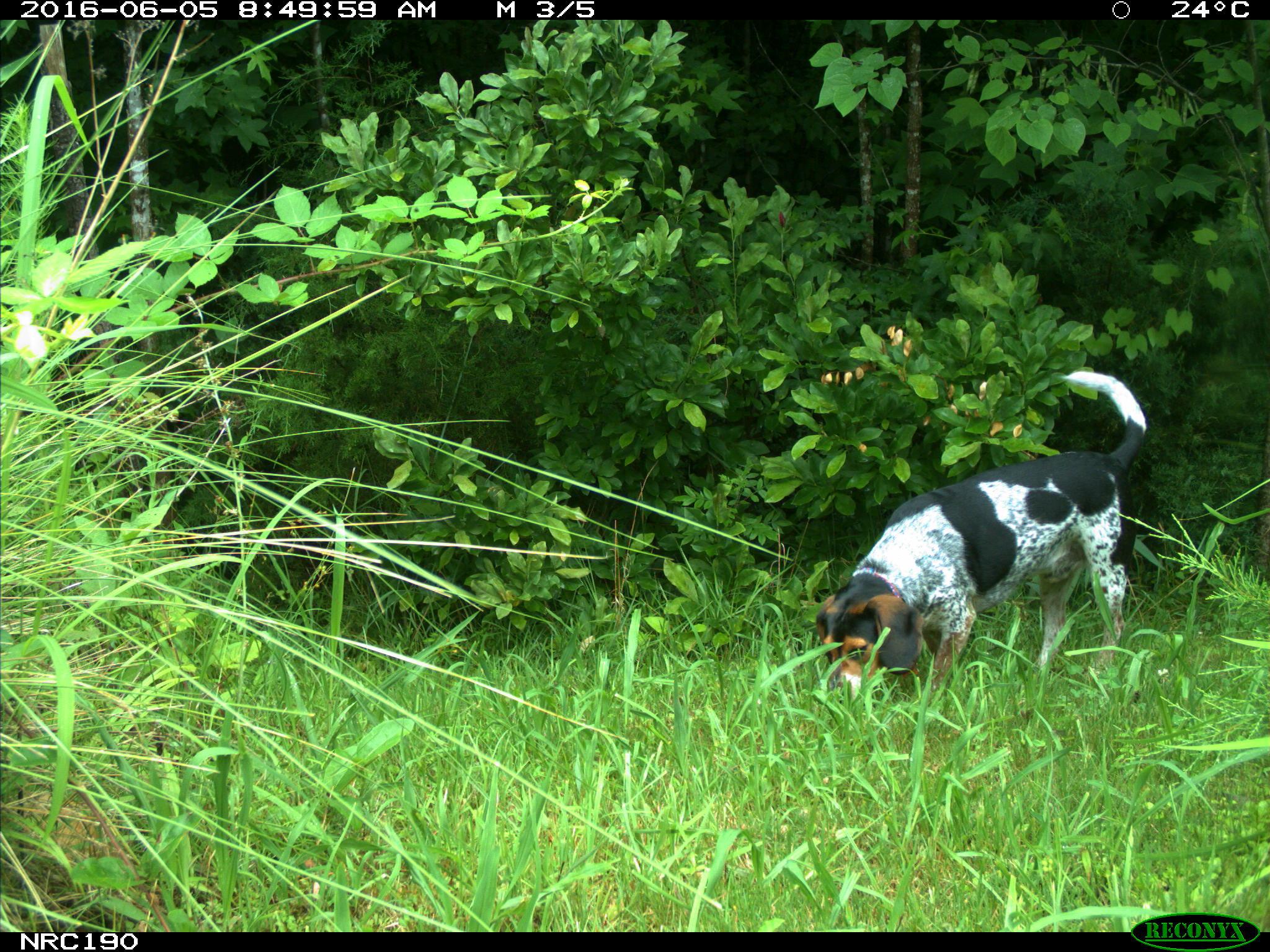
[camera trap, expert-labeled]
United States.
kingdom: Animalia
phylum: Chordata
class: Mammalia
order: Carnivora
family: Canidae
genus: Canis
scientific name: Canis familiaris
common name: domestic dog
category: Dog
Dog (domestic dog) (Canis familiaris).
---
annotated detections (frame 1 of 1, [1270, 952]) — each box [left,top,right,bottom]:
Dog: [810,359,1154,707]